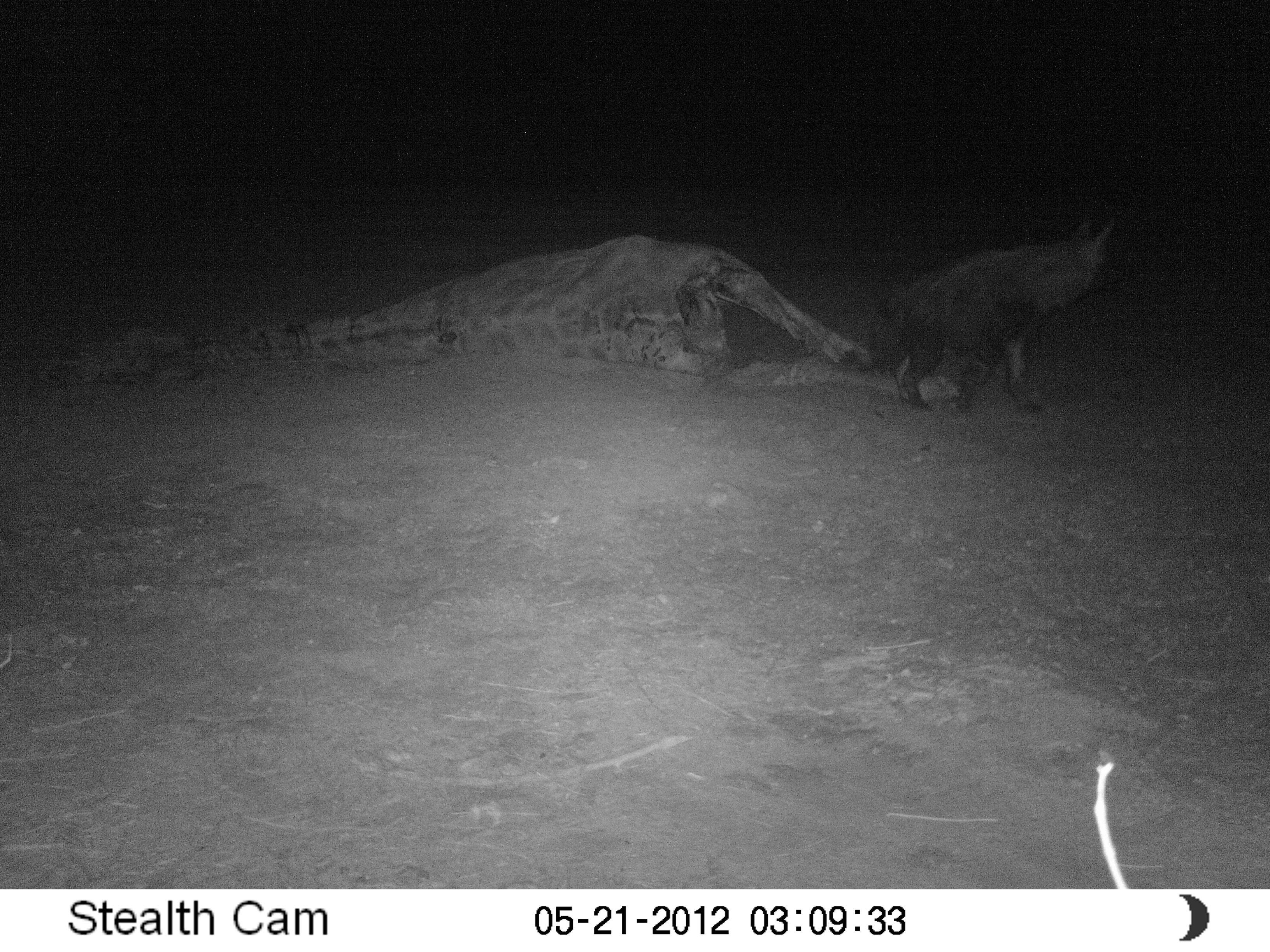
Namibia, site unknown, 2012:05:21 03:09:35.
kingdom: Animalia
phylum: Chordata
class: Mammalia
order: Carnivora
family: Hyaenidae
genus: Parahyaena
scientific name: Parahyaena brunnea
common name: brown hyena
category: hyaena brunnea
Hyaena brunnea (brown hyena) (Parahyaena brunnea).